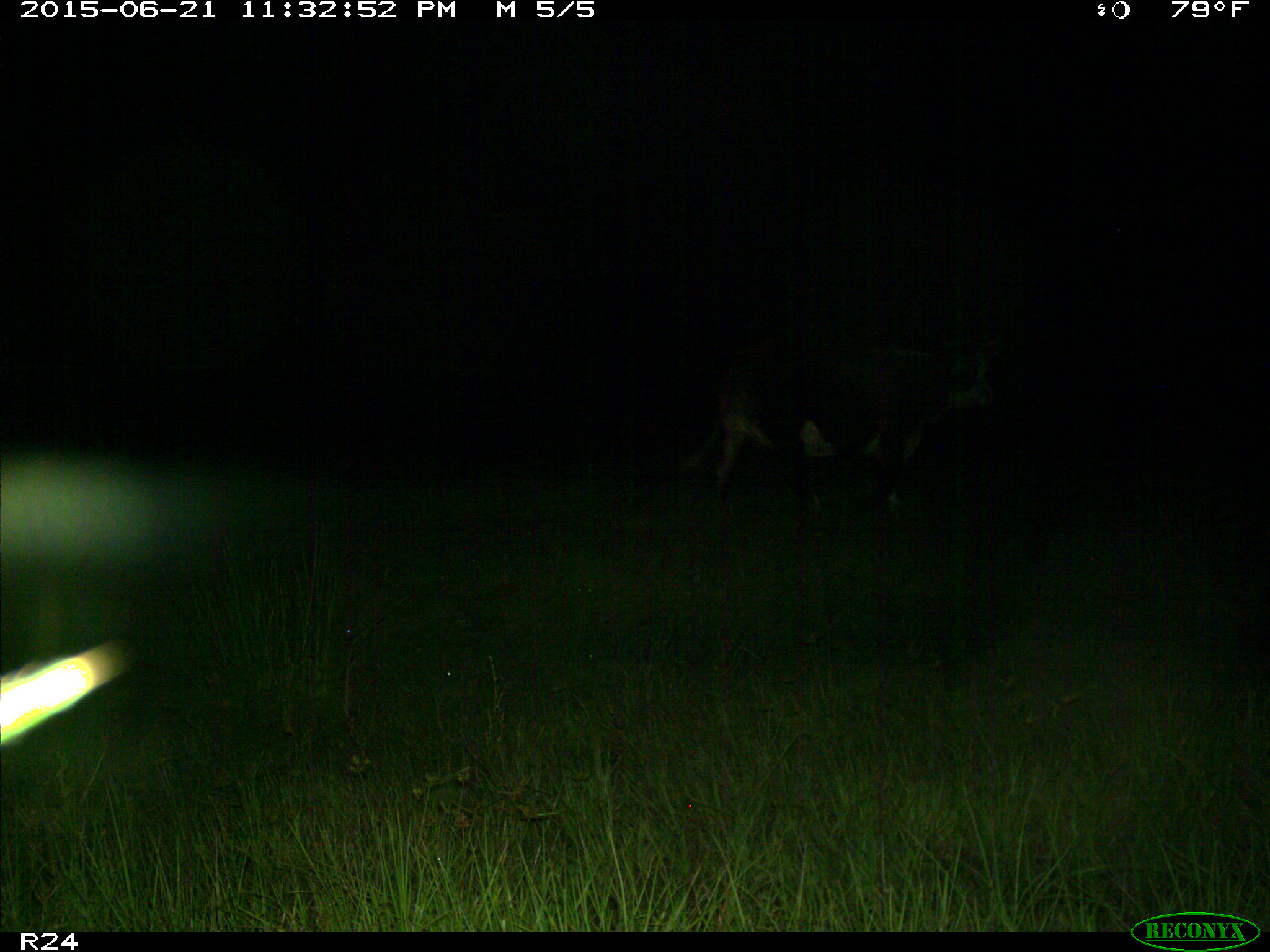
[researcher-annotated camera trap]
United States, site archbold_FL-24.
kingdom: Animalia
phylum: Chordata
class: Mammalia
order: Artiodactyla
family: Bovidae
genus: Bos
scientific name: Bos taurus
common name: domestic cow